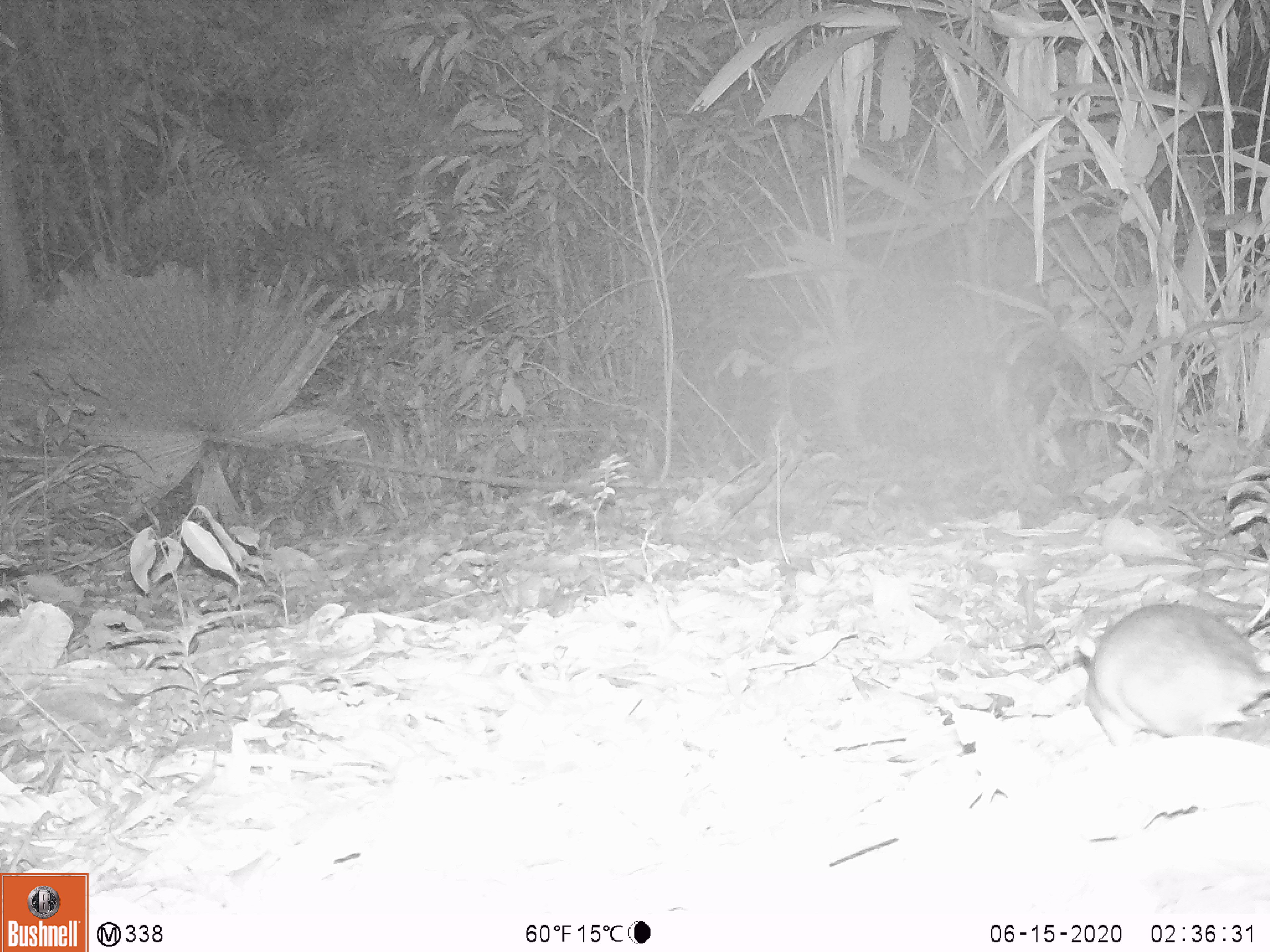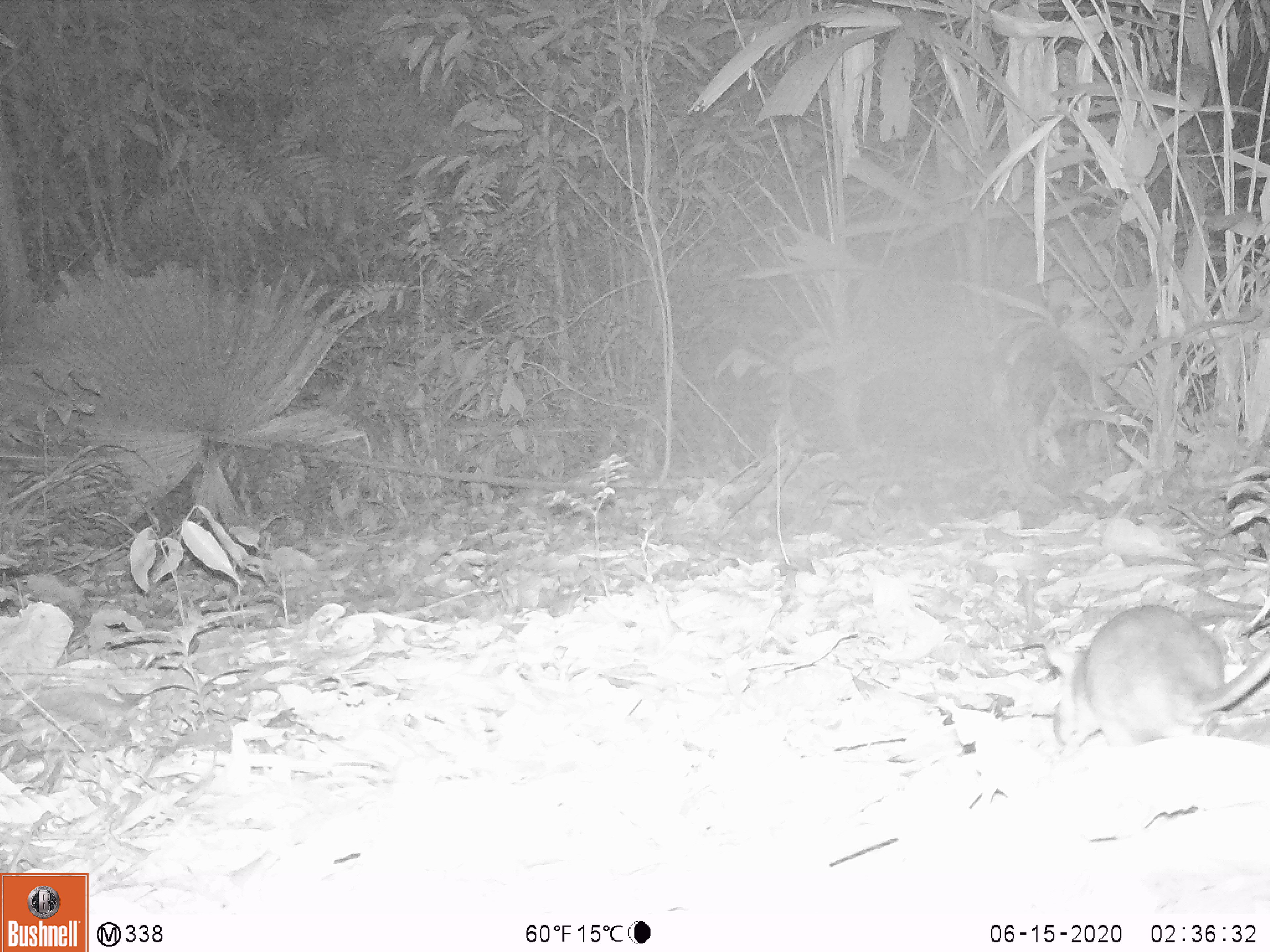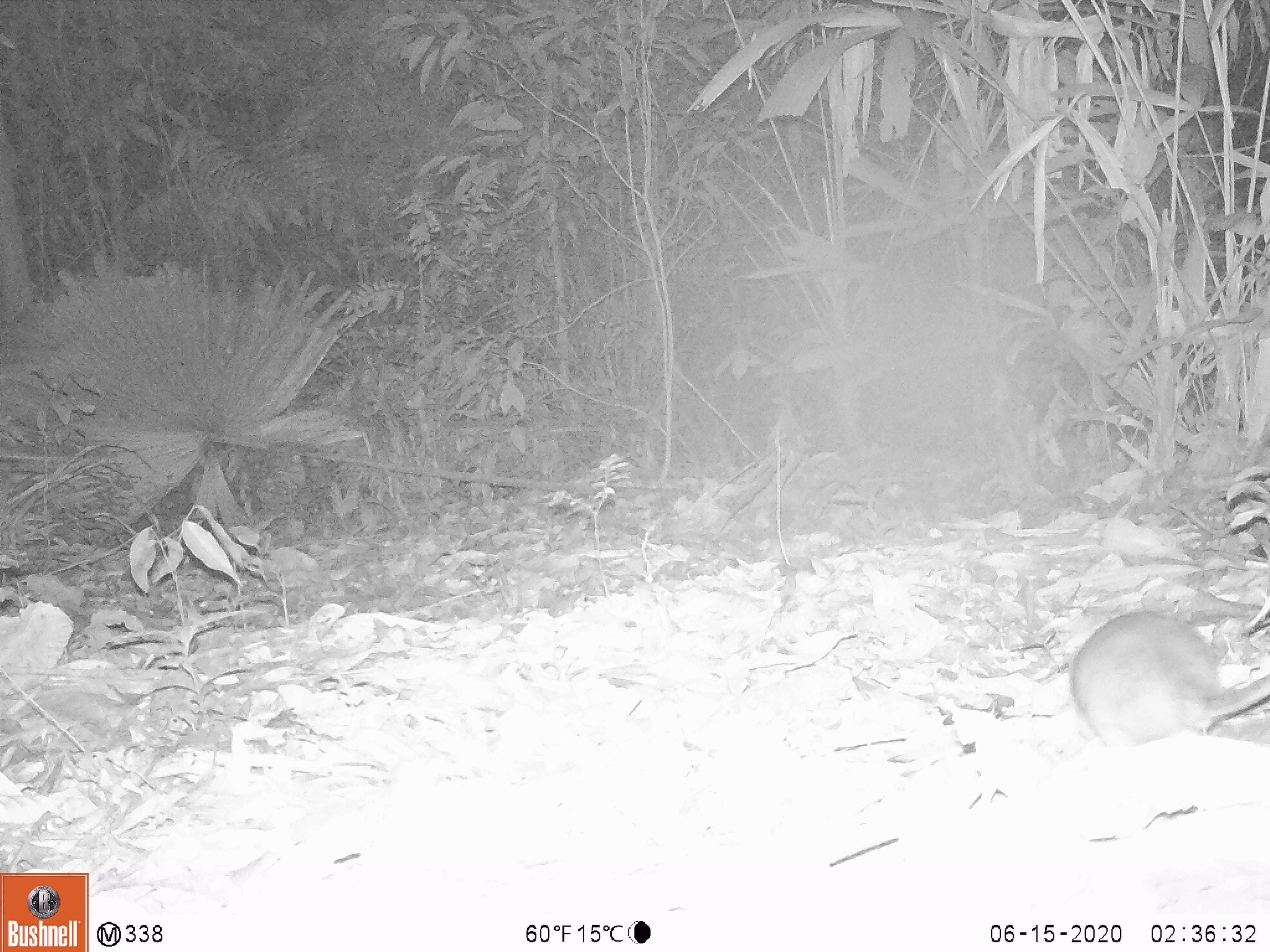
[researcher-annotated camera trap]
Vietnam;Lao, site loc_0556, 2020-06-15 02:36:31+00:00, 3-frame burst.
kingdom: Animalia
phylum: Chordata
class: Mammalia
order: Rodentia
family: Muridae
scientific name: Muridae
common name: old-world mice and rats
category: unidentified murid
Unidentified murid (old-world mice and rats) (Muridae). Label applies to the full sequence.